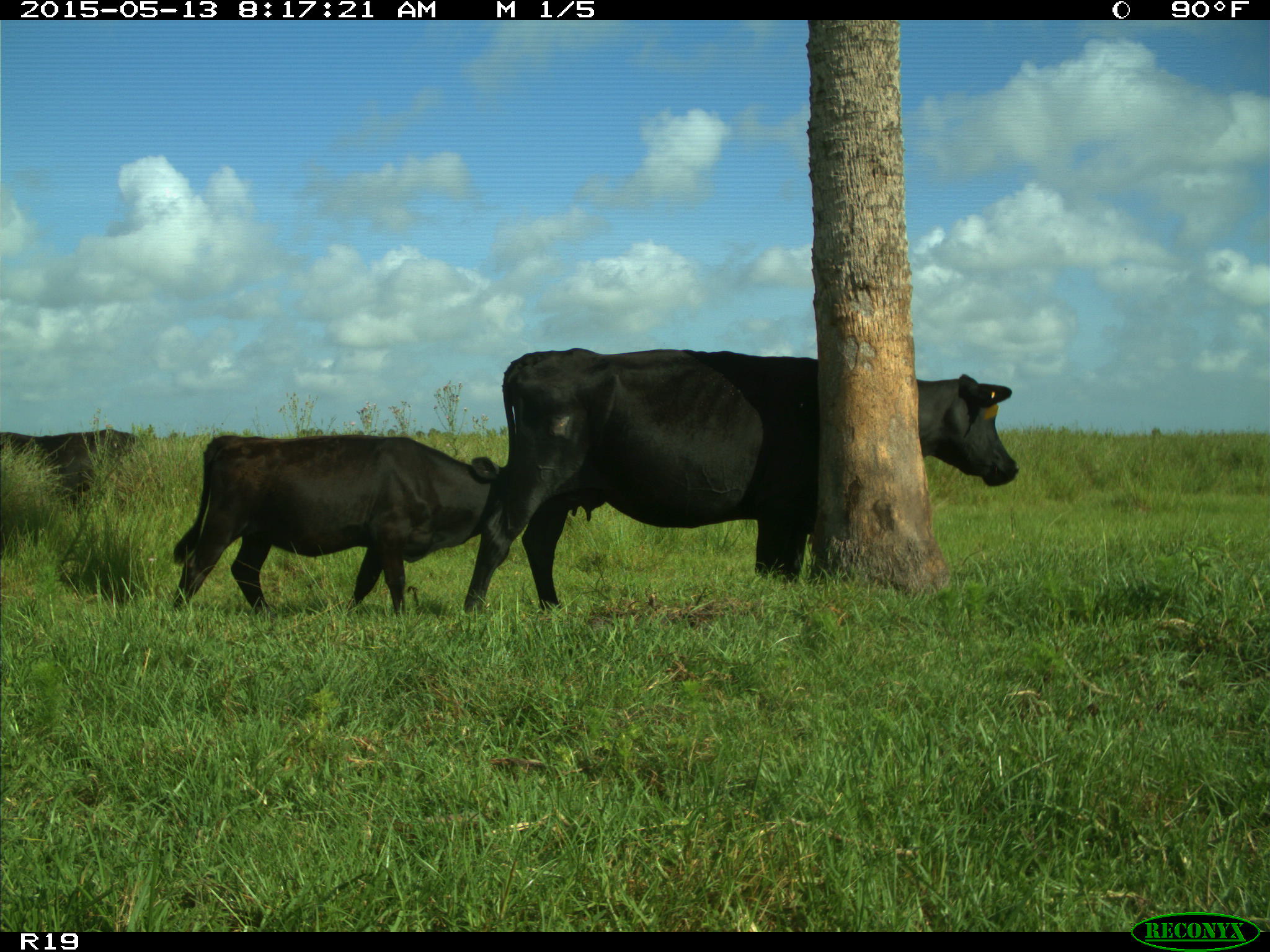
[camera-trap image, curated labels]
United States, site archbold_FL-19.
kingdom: Animalia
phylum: Chordata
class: Mammalia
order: Artiodactyla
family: Bovidae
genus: Bos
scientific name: Bos taurus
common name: domestic cow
Bos taurus (domestic cow).